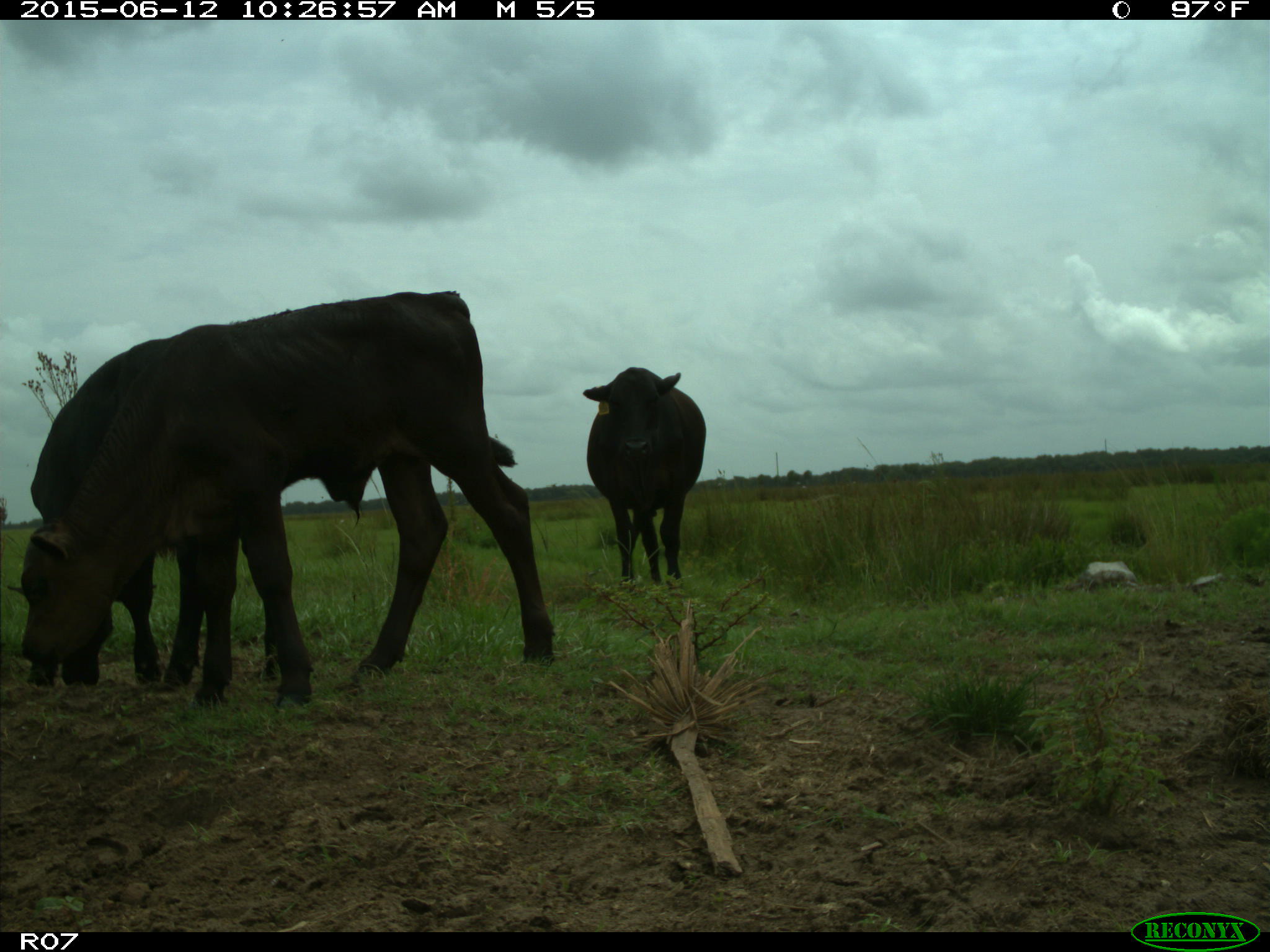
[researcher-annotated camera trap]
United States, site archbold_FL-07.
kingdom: Animalia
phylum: Chordata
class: Mammalia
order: Artiodactyla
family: Bovidae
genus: Bos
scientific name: Bos taurus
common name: domestic cow